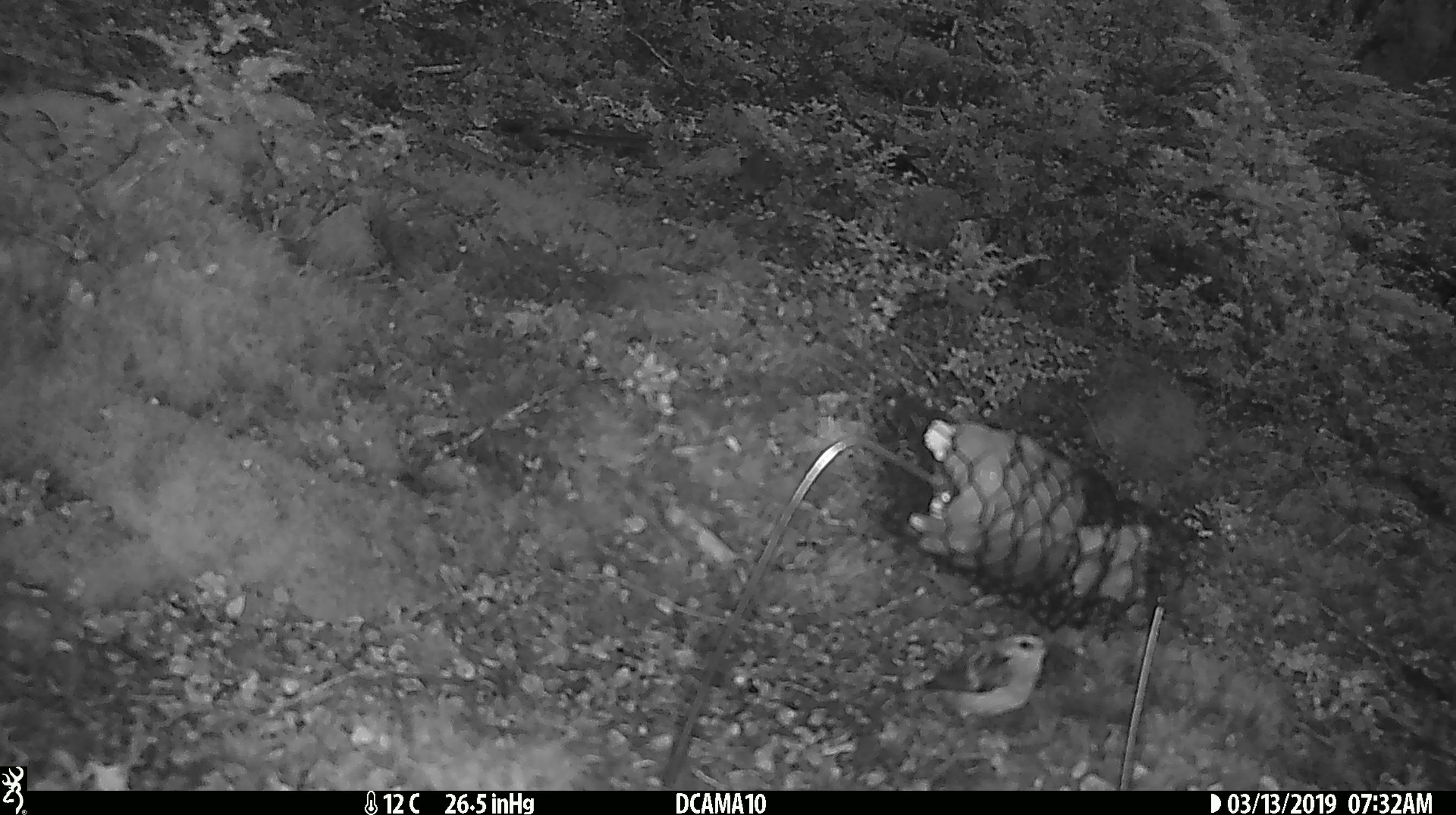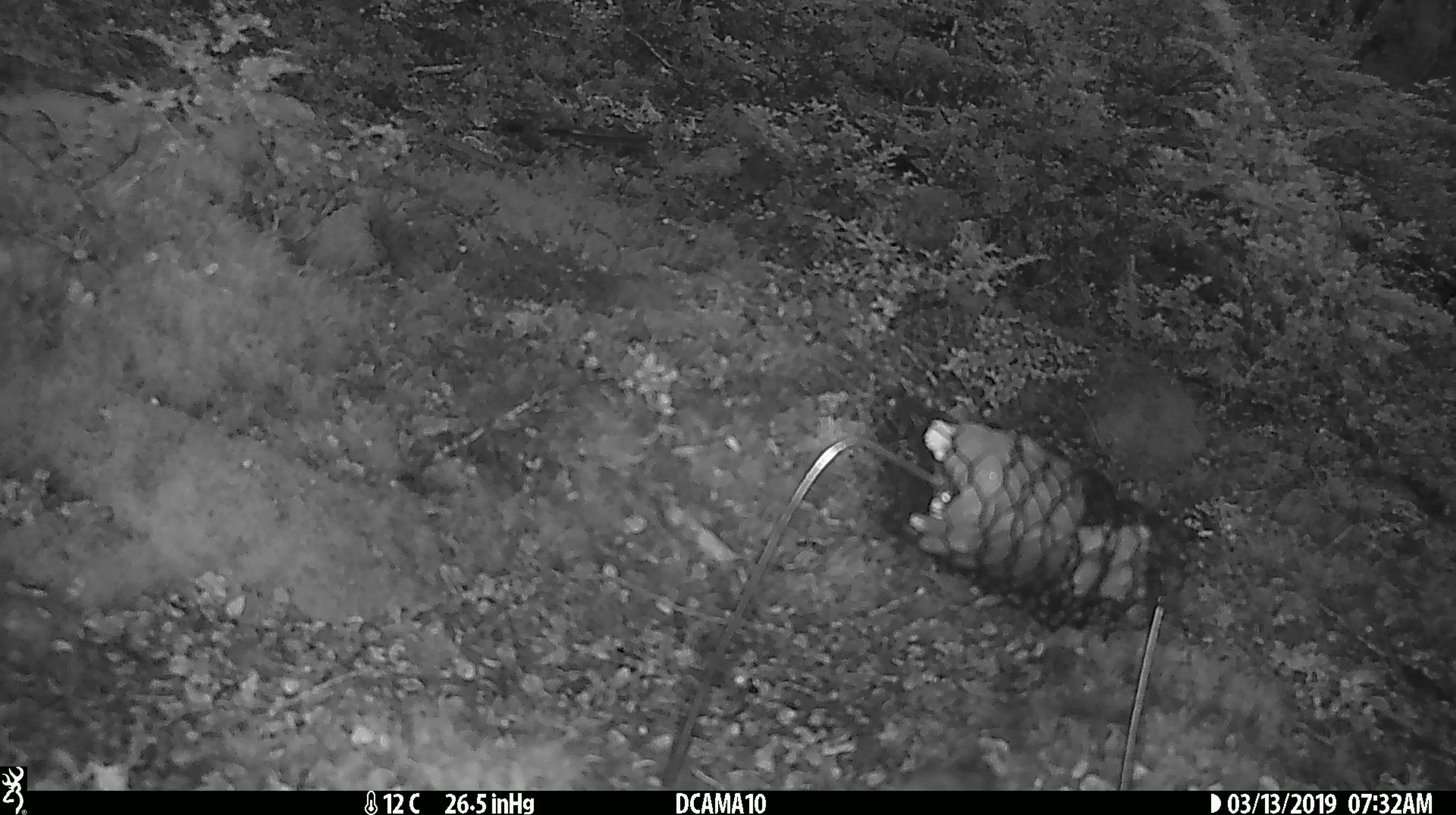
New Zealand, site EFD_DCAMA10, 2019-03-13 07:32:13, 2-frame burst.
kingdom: Animalia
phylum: Chordata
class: Aves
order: Passeriformes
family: Acanthisittidae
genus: Acanthisitta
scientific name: Acanthisitta chloris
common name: rifleman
Rifleman (Acanthisitta chloris).